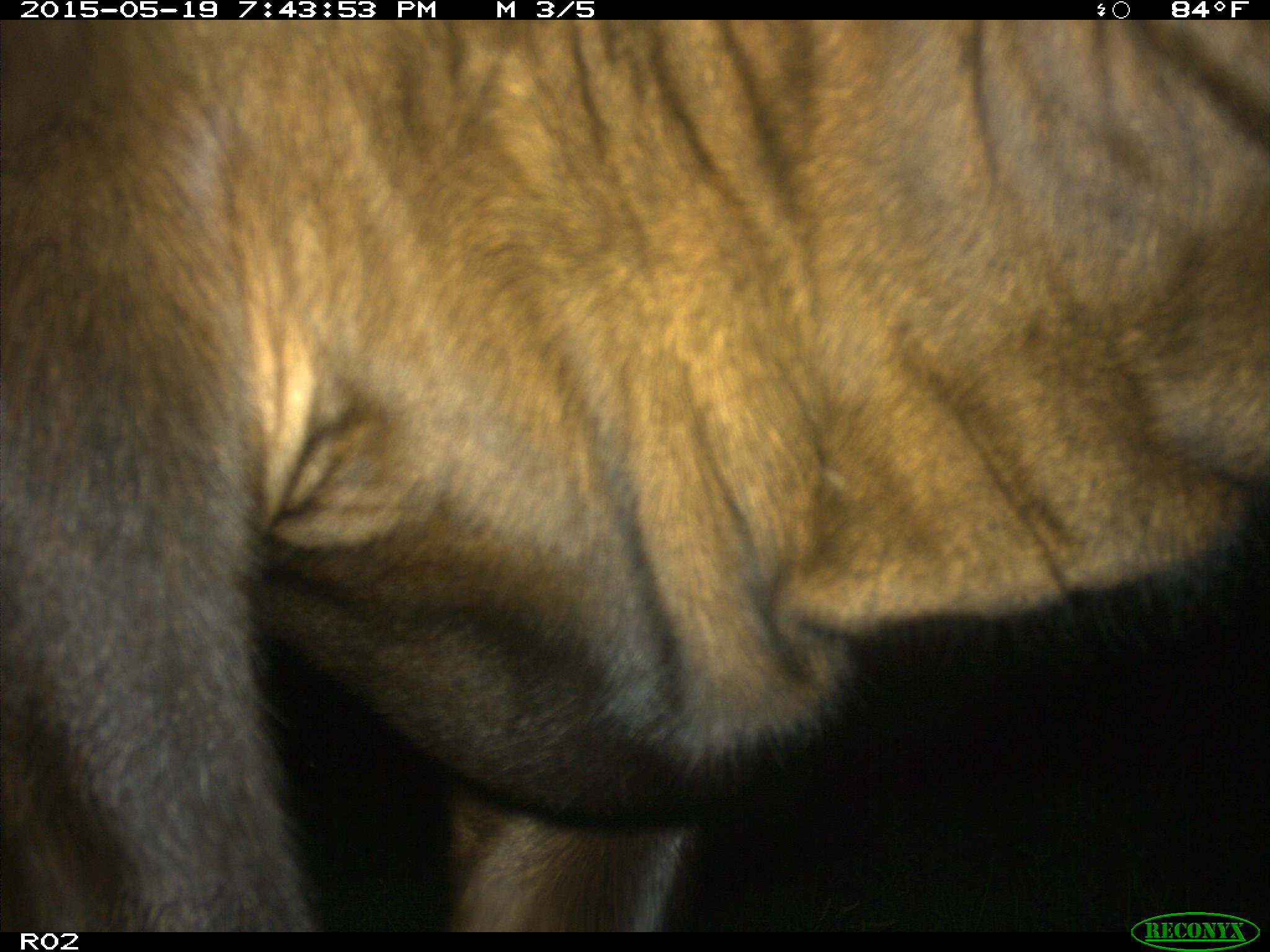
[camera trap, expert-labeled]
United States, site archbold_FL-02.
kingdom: Animalia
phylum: Chordata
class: Mammalia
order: Artiodactyla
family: Bovidae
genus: Bos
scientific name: Bos taurus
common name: domestic cow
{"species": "Bos taurus (domestic cow)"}